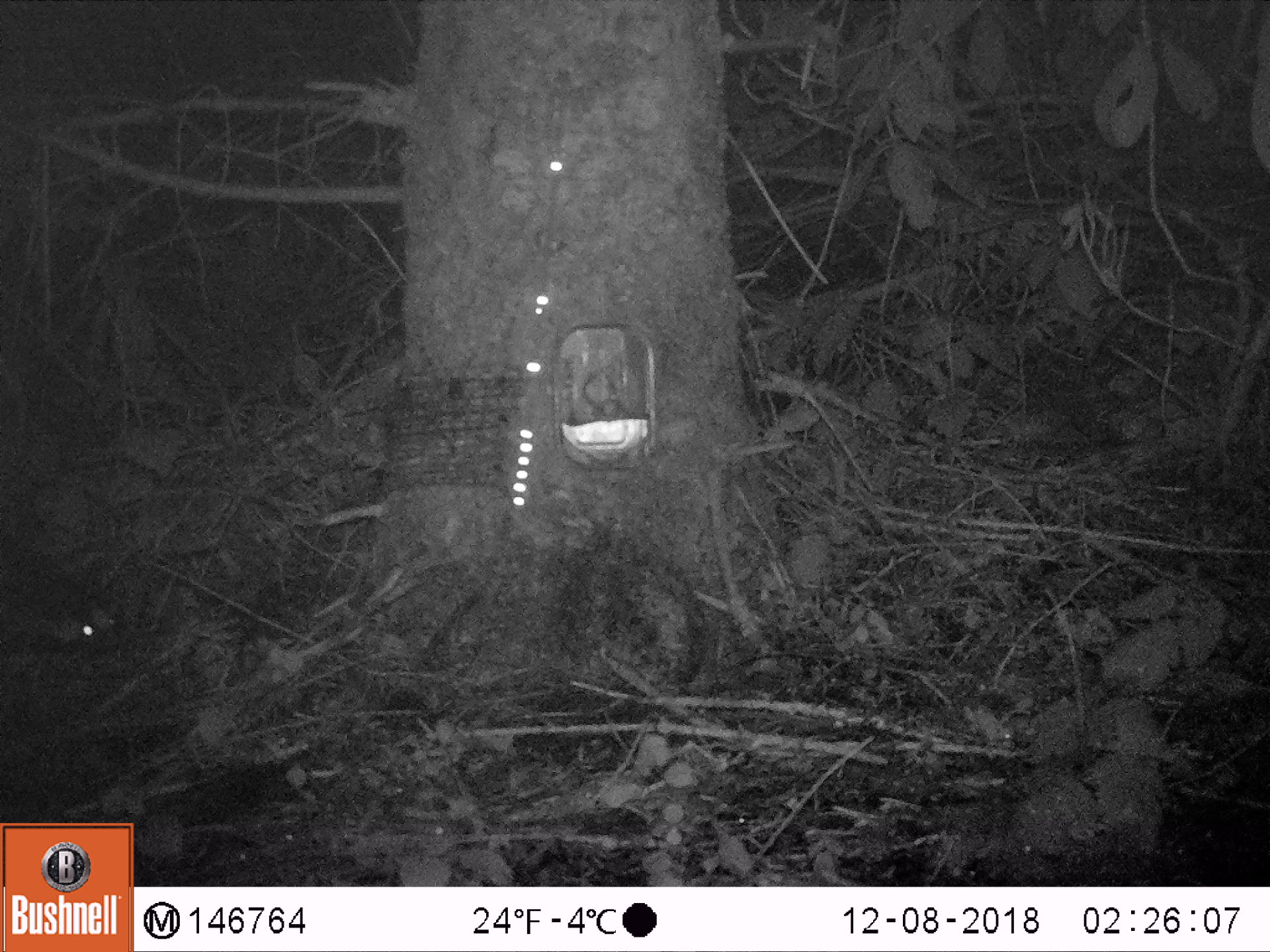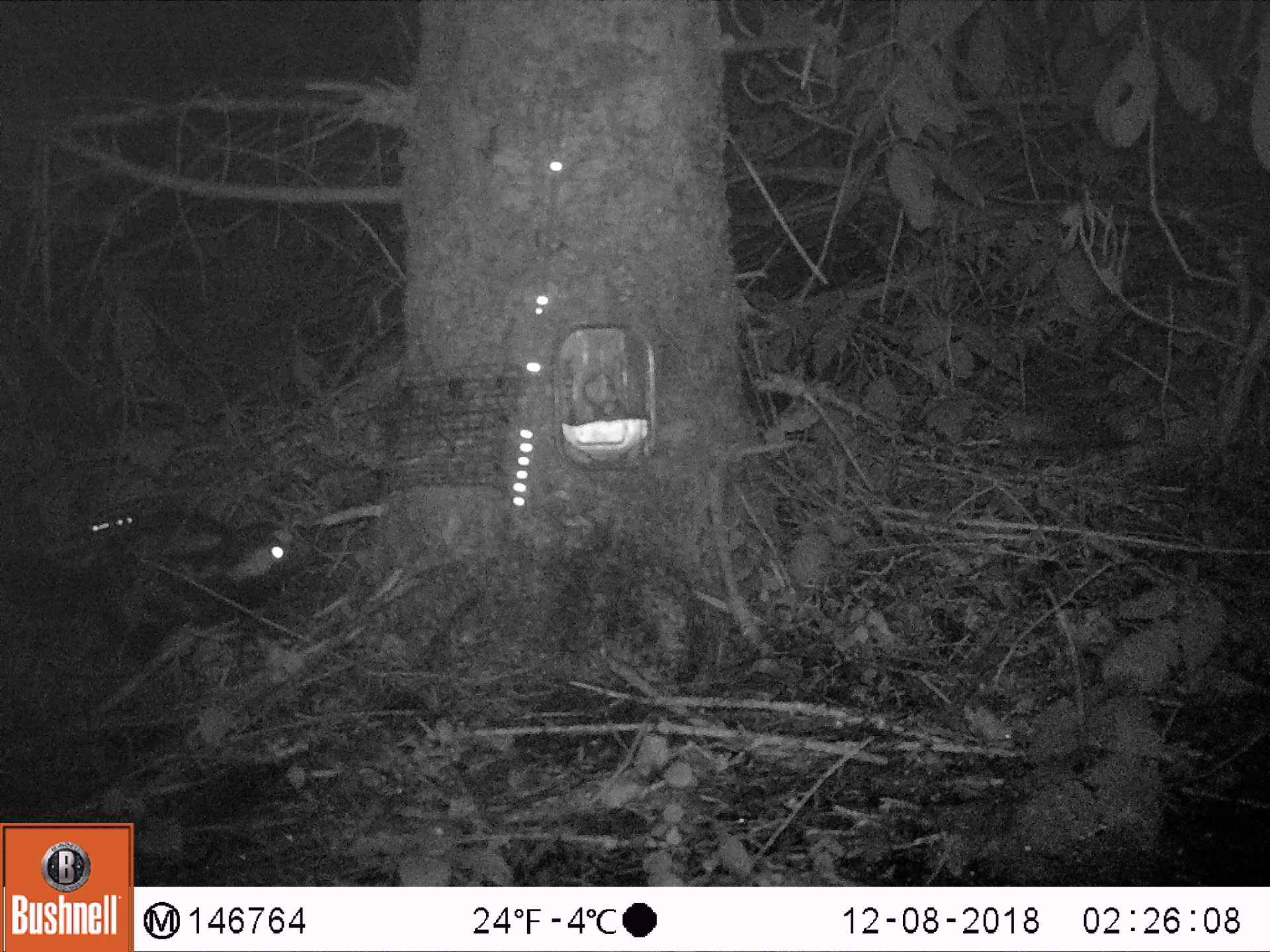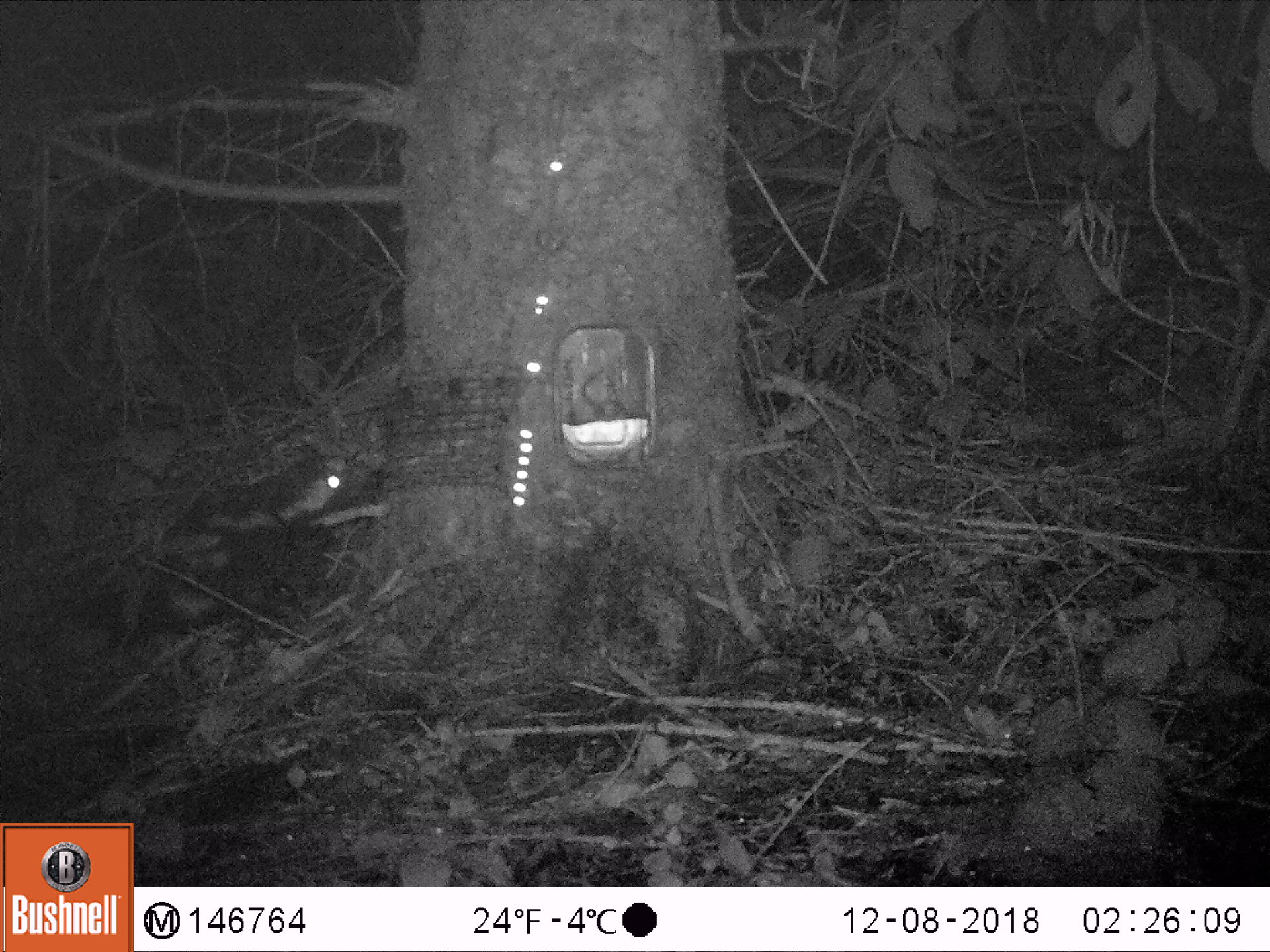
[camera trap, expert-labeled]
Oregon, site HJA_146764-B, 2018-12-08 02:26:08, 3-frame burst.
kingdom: Animalia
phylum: Chordata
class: Mammalia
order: Carnivora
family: Mephitidae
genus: Spilogale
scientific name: Spilogale gracilis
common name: western spotted skunk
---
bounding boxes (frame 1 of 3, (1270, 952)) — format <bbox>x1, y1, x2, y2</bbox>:
western spotted skunk: <bbox>3, 526, 163, 715</bbox>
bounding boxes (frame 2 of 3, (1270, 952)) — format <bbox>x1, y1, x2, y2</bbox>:
western spotted skunk: <bbox>69, 469, 362, 666</bbox>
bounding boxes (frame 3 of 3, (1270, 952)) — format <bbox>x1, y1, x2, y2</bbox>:
western spotted skunk: <bbox>61, 429, 405, 693</bbox>